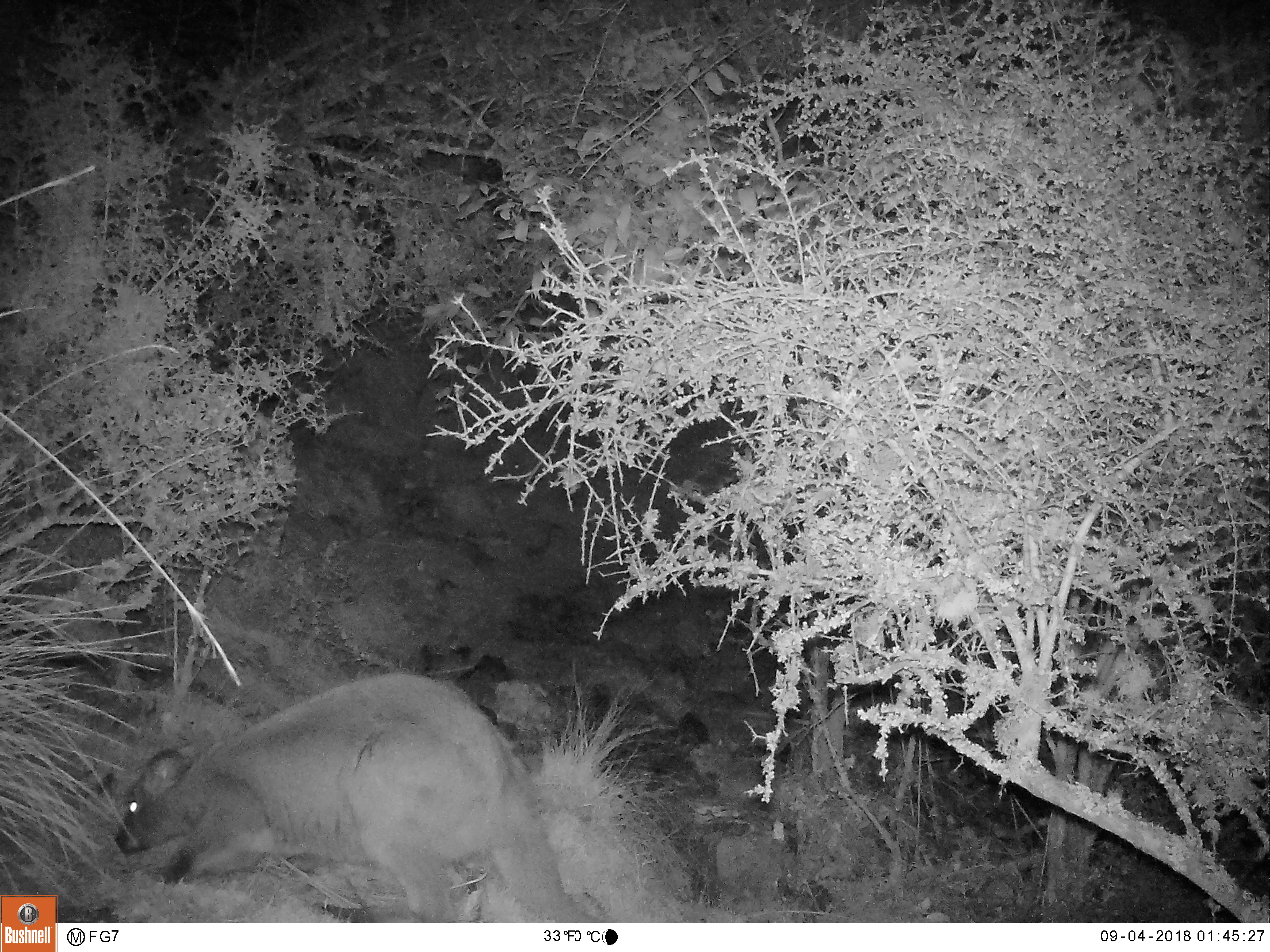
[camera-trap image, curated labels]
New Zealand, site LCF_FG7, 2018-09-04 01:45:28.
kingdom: Animalia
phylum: Chordata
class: Mammalia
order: Diprotodontia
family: Macropodidae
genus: Notamacropus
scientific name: Notamacropus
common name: wallaby